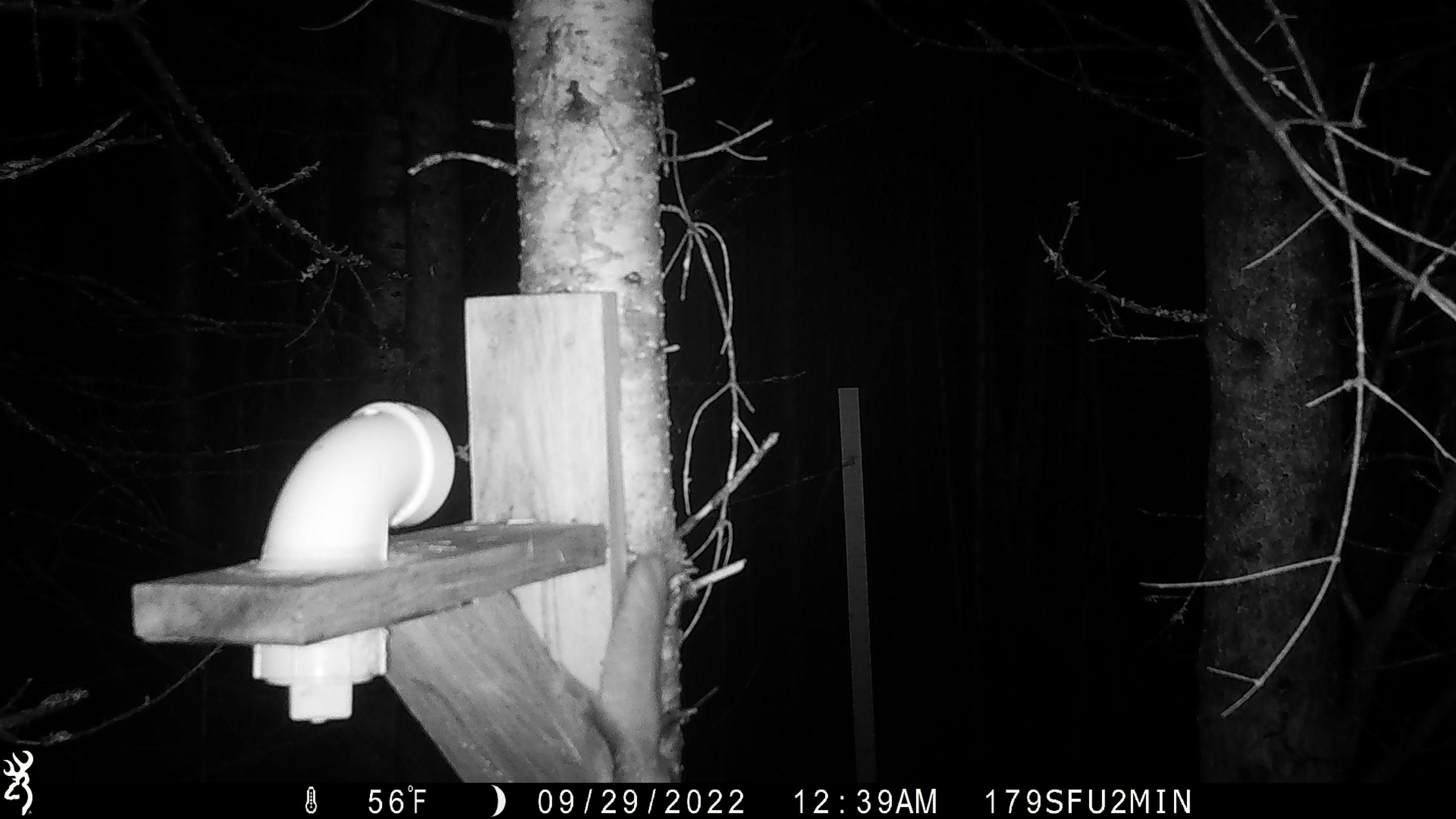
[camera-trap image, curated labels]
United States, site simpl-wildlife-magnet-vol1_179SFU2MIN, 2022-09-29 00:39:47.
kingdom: Animalia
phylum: Chordata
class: Mammalia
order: Rodentia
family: Sciuridae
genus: Glaucomys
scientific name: Glaucomys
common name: flying squirrel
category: flying squirrel sp.